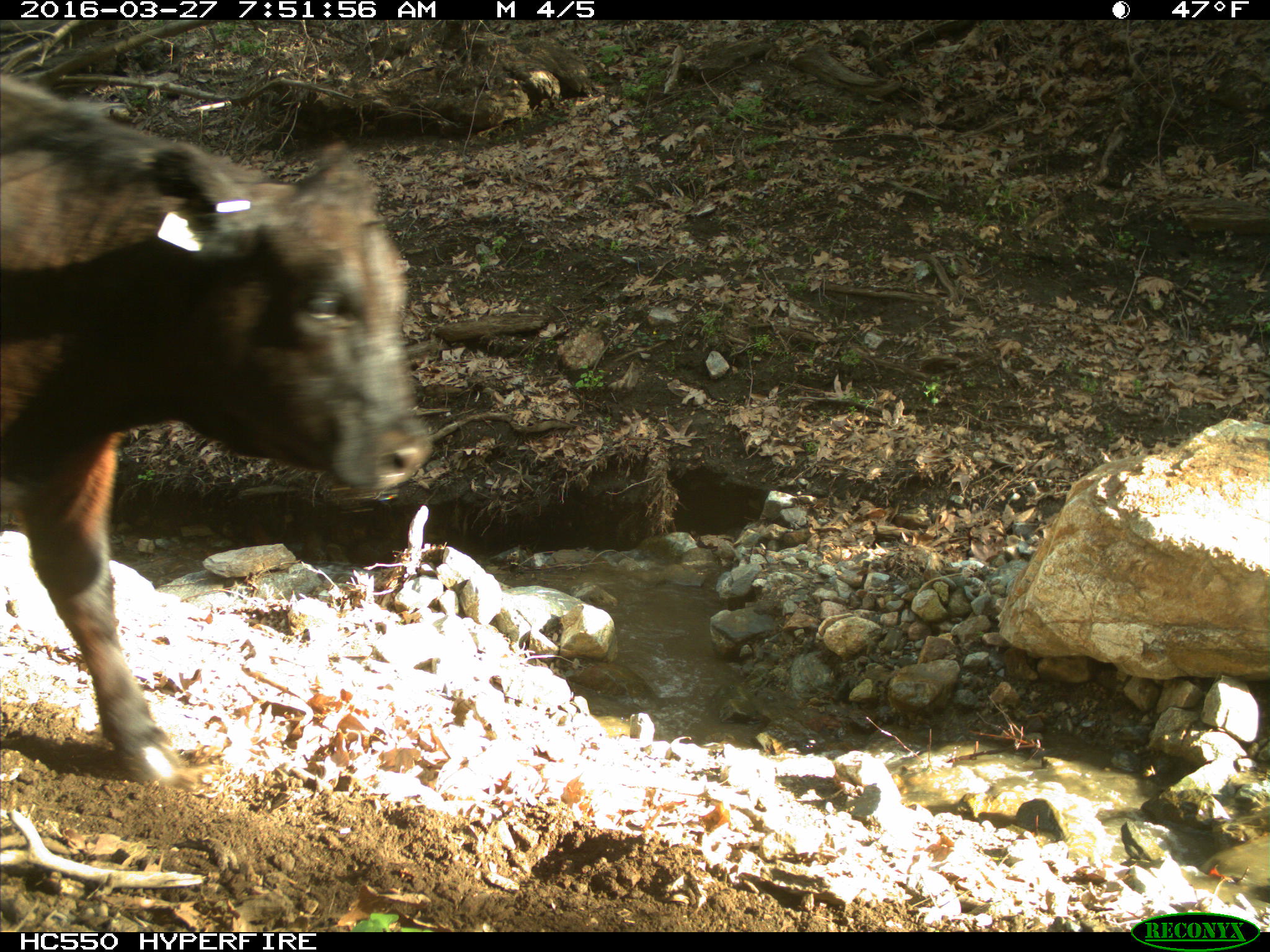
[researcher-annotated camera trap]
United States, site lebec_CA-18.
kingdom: Animalia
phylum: Chordata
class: Mammalia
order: Artiodactyla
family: Bovidae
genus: Bos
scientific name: Bos taurus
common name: domestic cow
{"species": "Bos taurus (domestic cow)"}